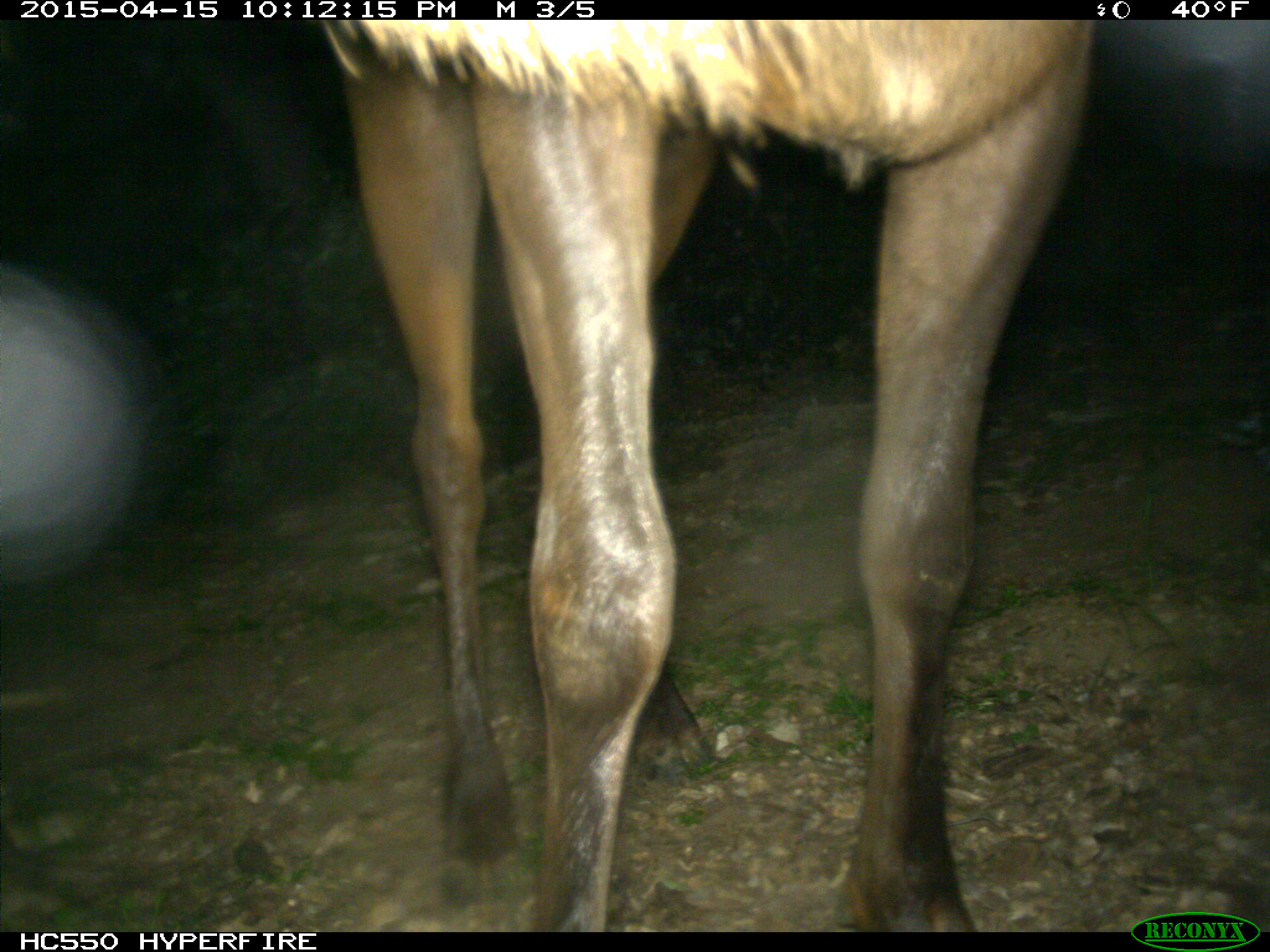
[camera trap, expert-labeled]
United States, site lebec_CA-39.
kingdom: Animalia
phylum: Chordata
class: Mammalia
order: Artiodactyla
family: Cervidae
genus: Cervus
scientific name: Cervus canadensis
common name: elk